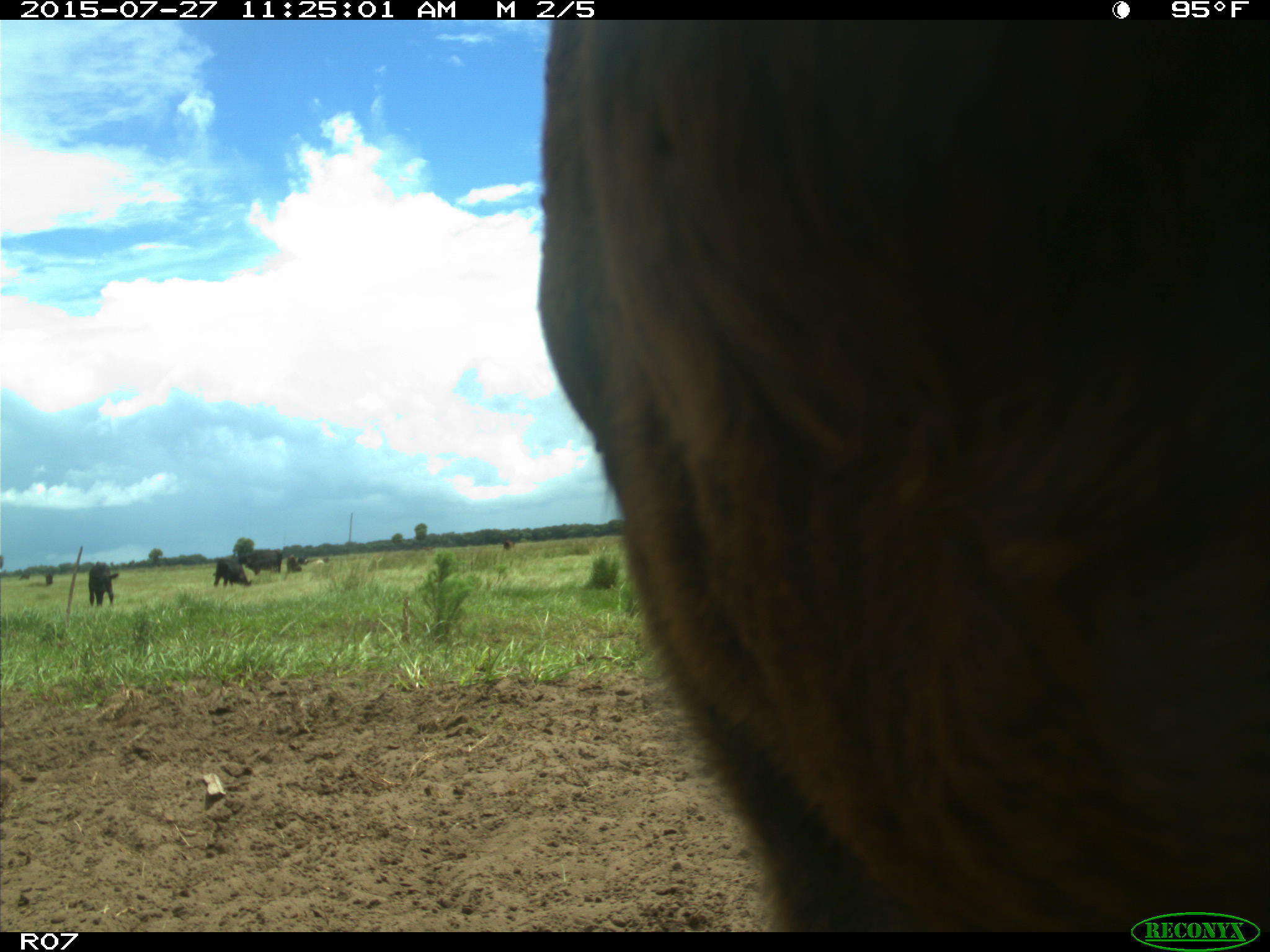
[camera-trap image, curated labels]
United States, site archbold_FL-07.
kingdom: Animalia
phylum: Chordata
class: Mammalia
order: Artiodactyla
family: Bovidae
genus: Bos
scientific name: Bos taurus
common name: domestic cow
Bos taurus (domestic cow).